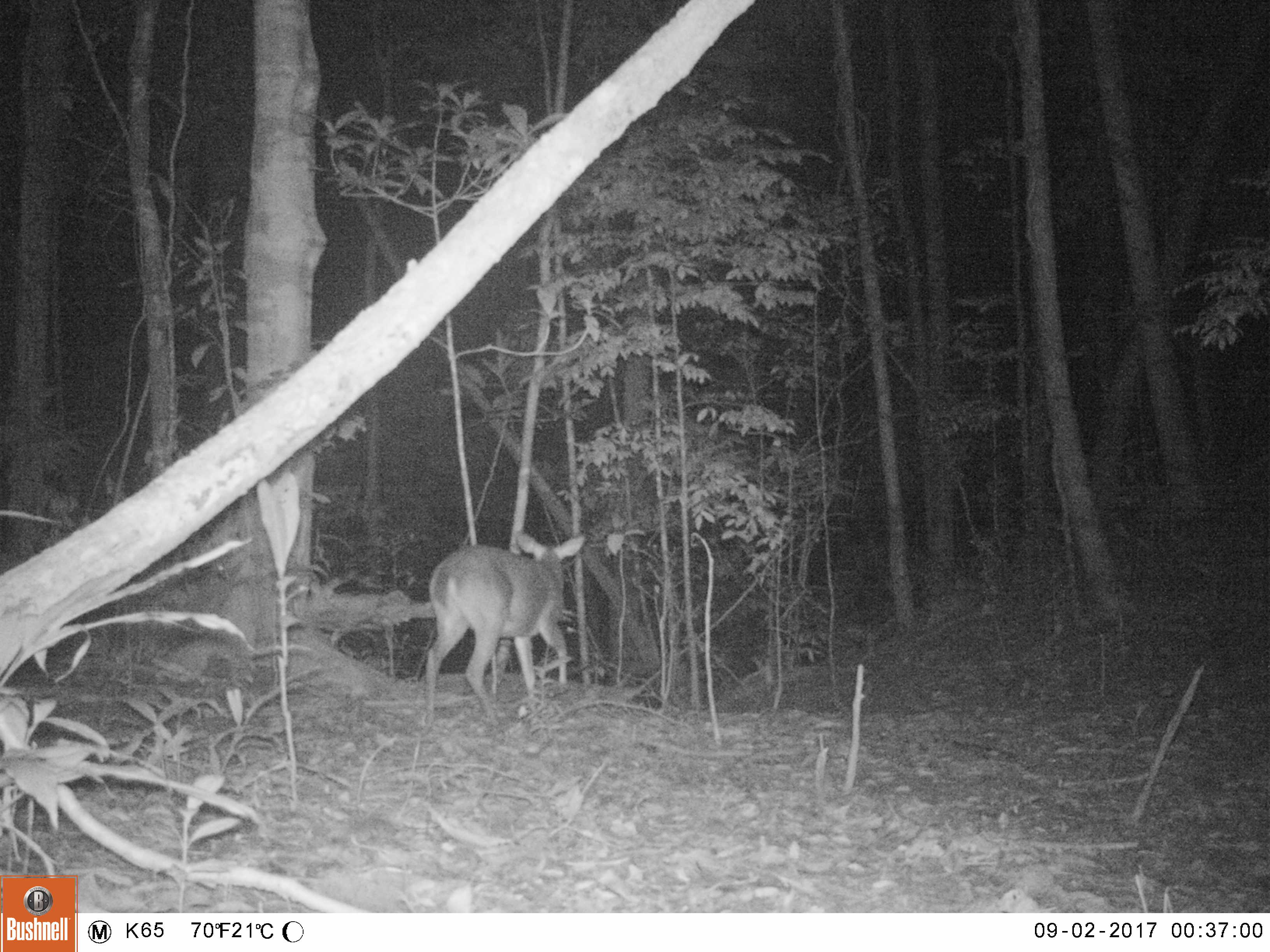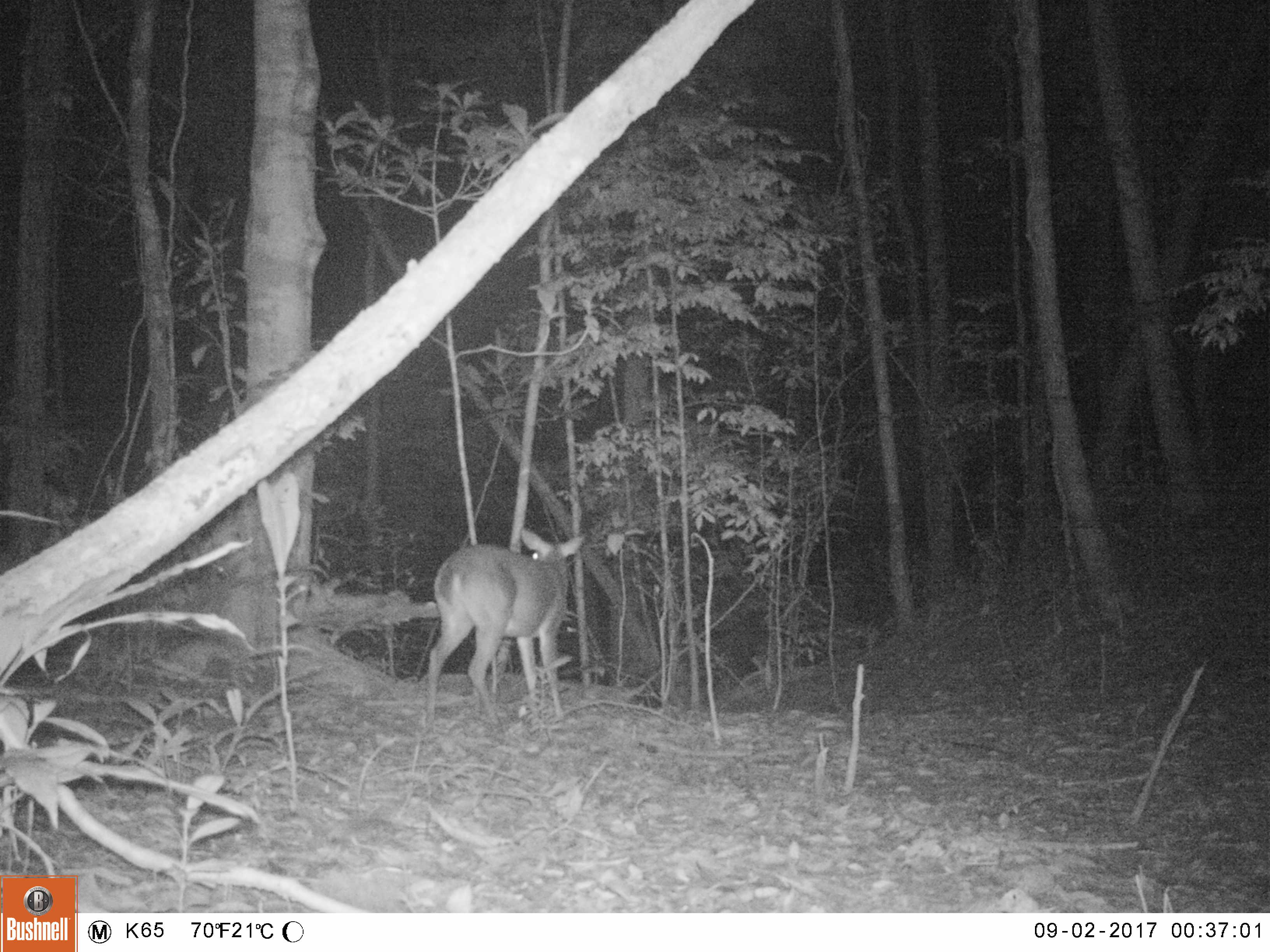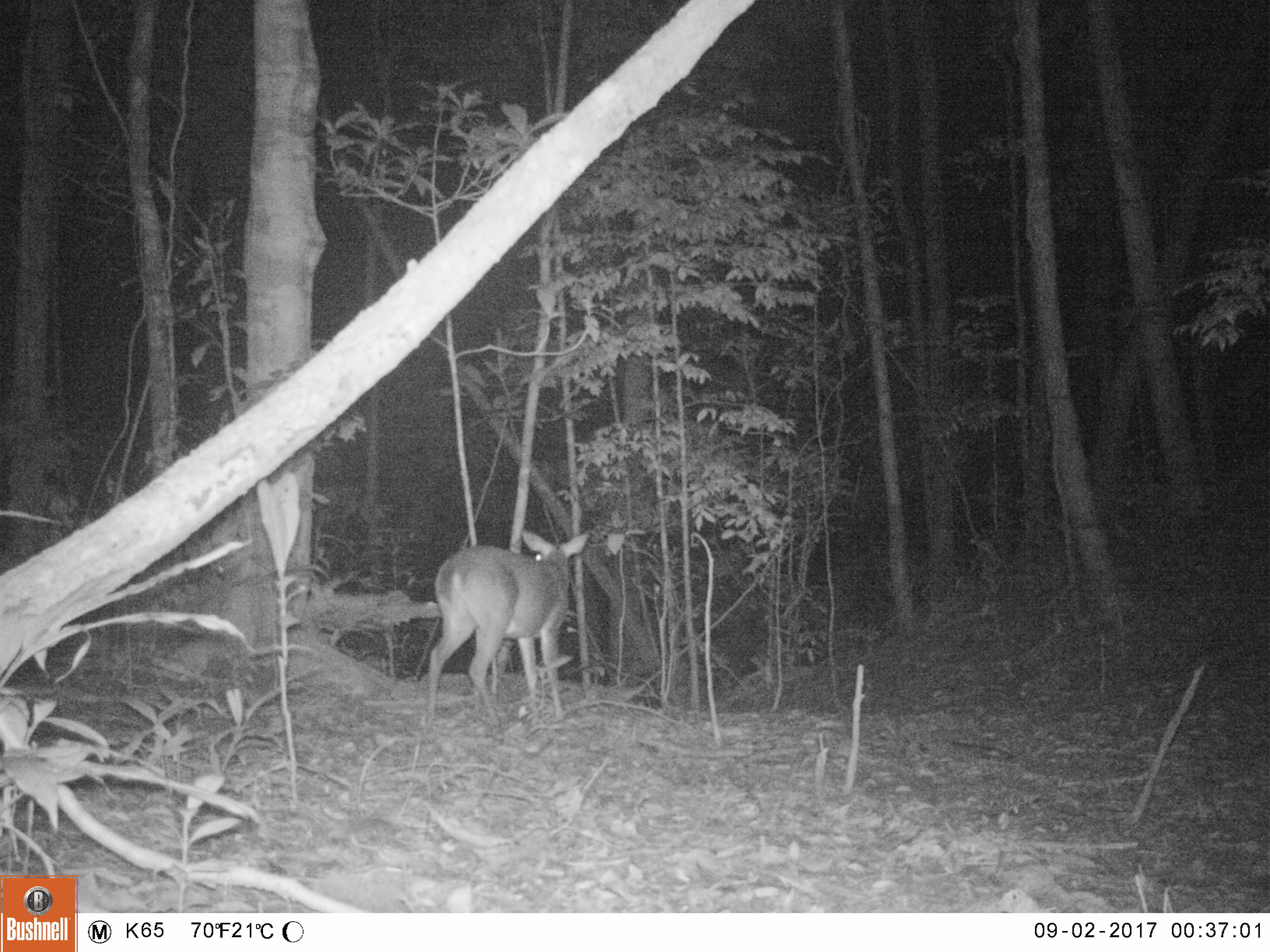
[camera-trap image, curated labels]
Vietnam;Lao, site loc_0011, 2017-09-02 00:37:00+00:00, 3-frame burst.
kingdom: Animalia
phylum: Chordata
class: Mammalia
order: Artiodactyla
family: Cervidae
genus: Muntiacus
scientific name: Muntiacus vuquangensis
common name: large-antlered muntjac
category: large antlered muntjac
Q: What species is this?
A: Large antlered muntjac (large-antlered muntjac) (Muntiacus vuquangensis).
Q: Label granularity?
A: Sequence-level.